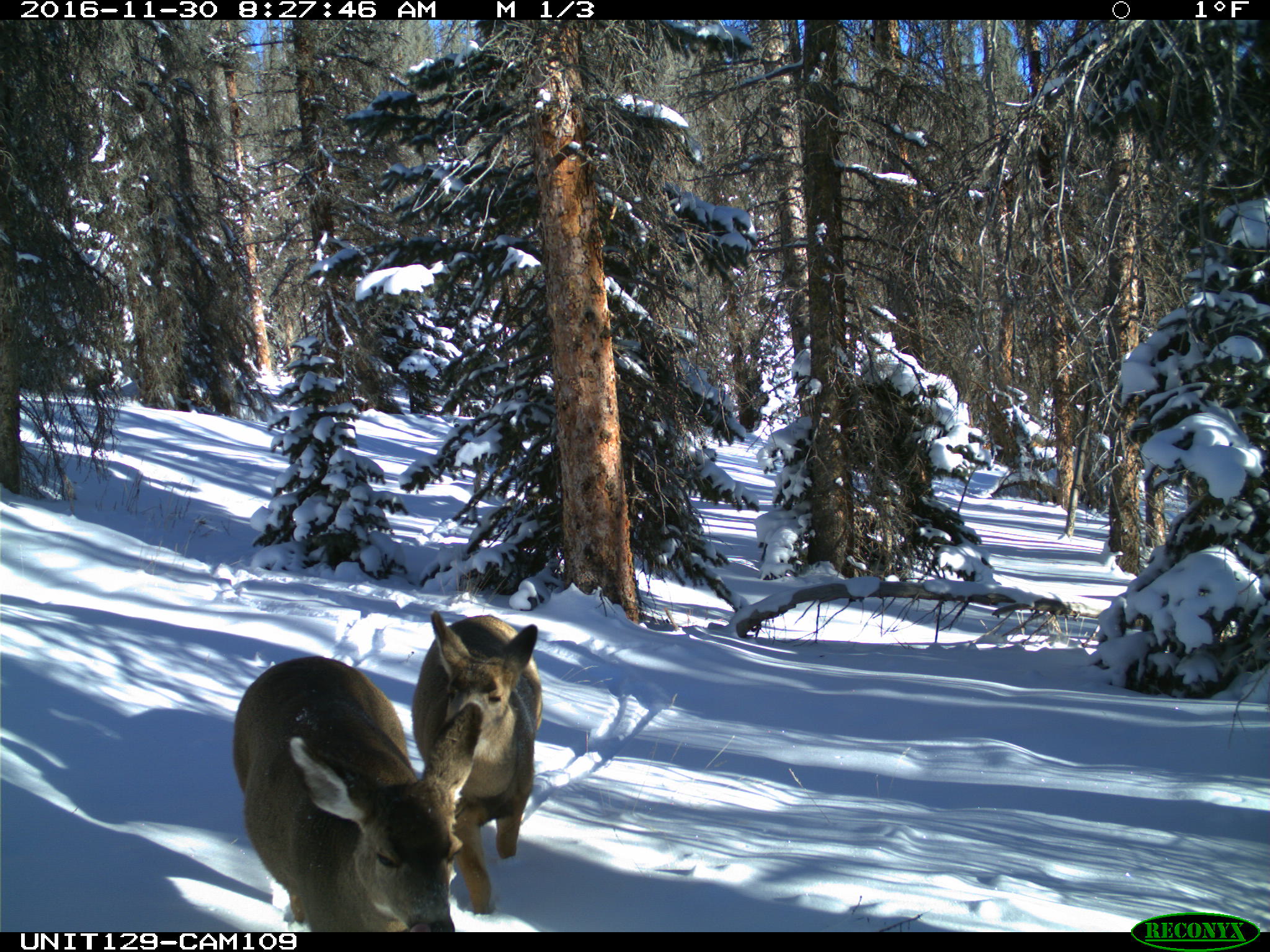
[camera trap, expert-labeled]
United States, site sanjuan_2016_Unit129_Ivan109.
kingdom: Animalia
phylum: Chordata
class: Mammalia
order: Artiodactyla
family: Cervidae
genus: Odocoileus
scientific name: Odocoileus hemionus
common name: mule deer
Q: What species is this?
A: Odocoileus hemionus (mule deer).